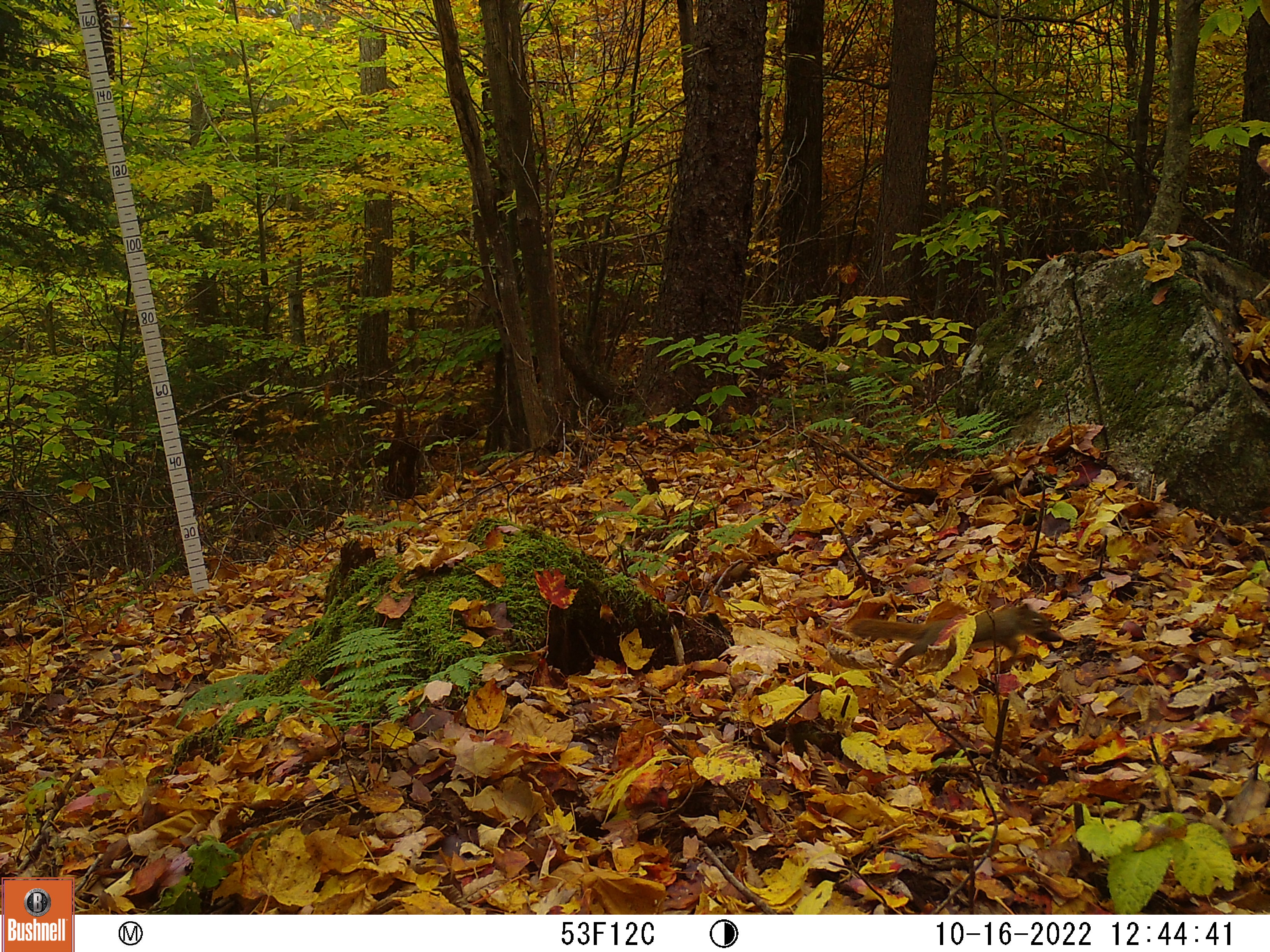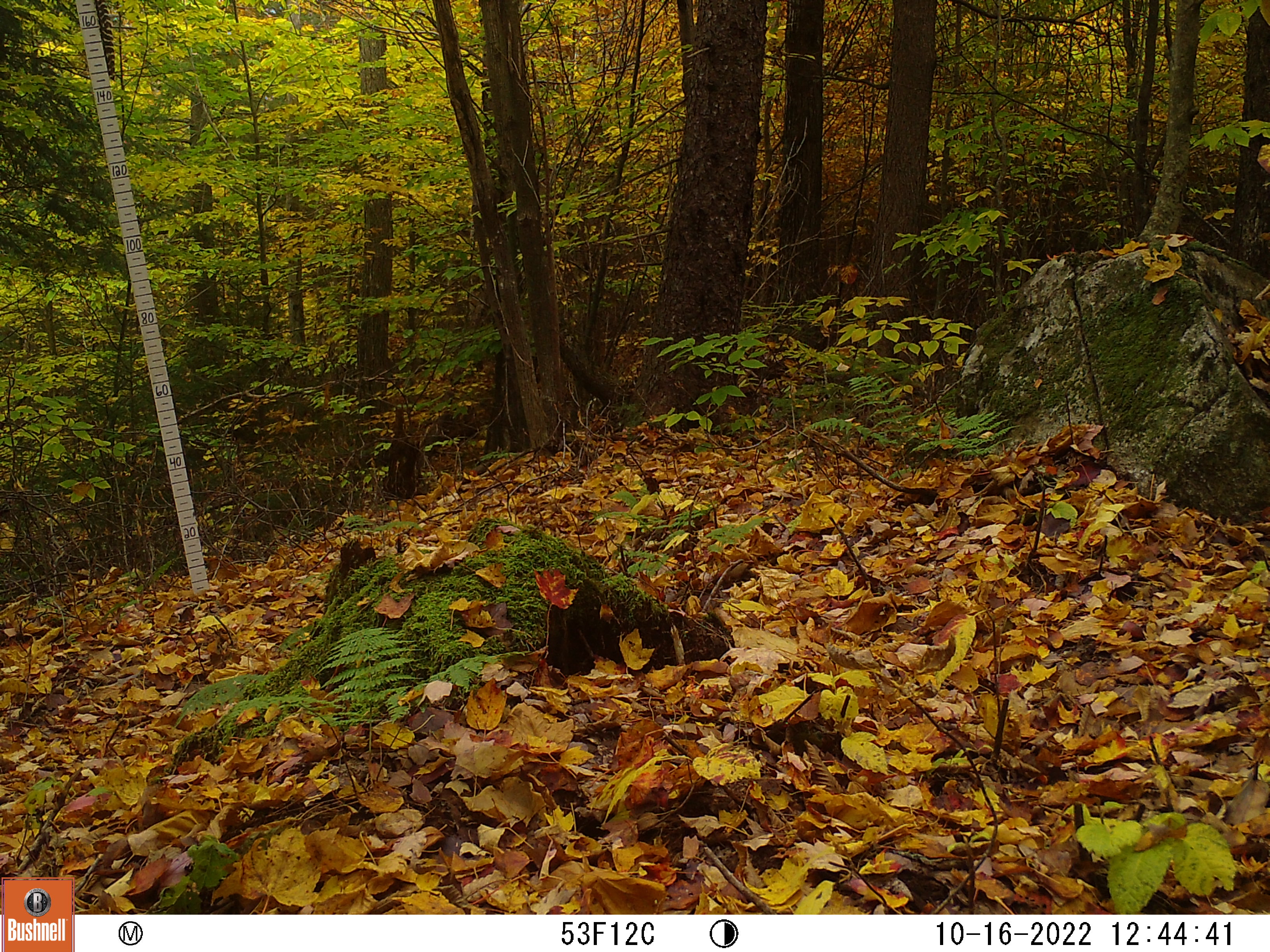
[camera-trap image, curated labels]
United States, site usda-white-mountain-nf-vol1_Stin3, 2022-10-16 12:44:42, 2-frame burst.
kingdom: Animalia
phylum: Chordata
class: Mammalia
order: Rodentia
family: Sciuridae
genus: Sciurus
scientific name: Sciurus carolinensis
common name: gray squirrel